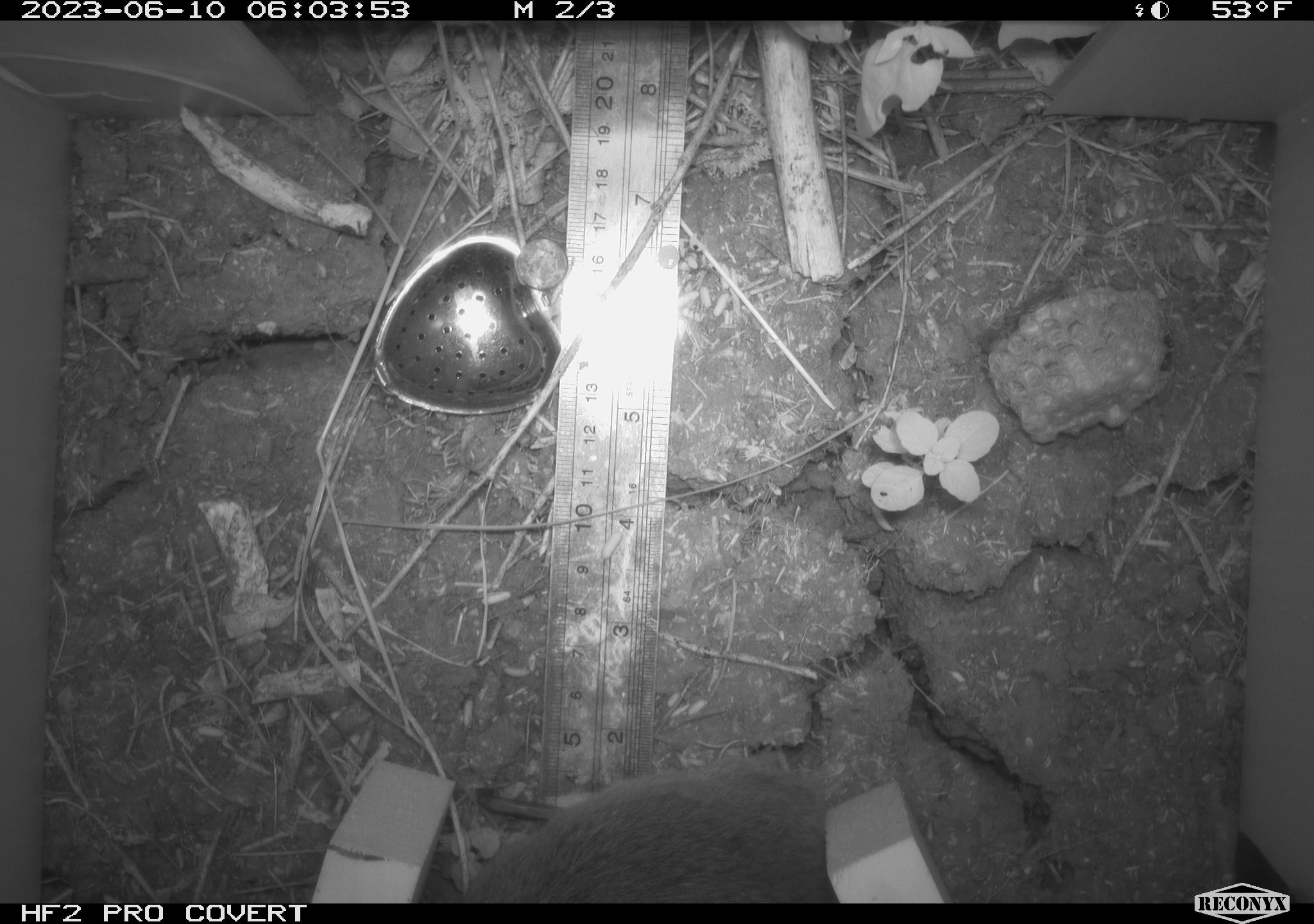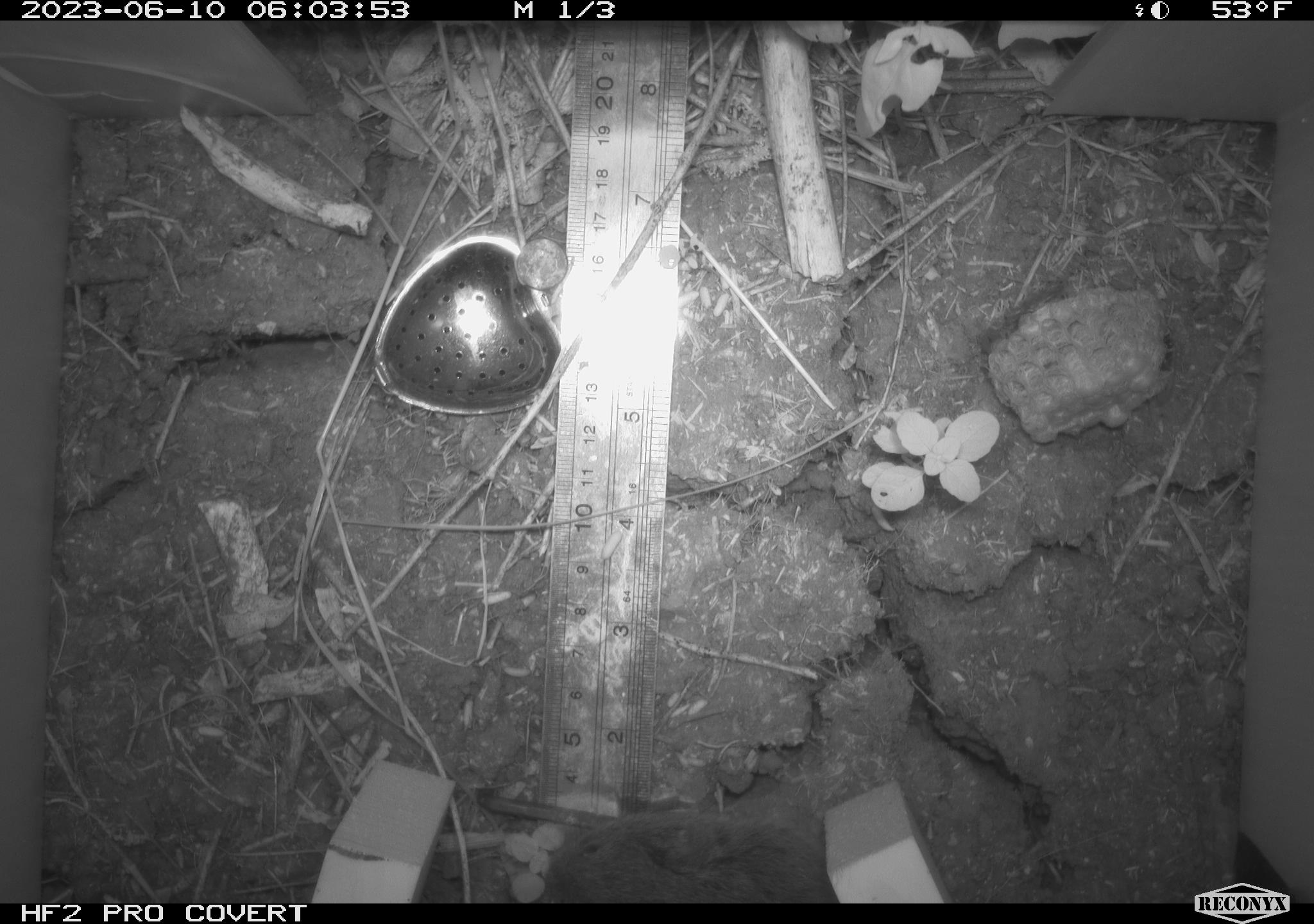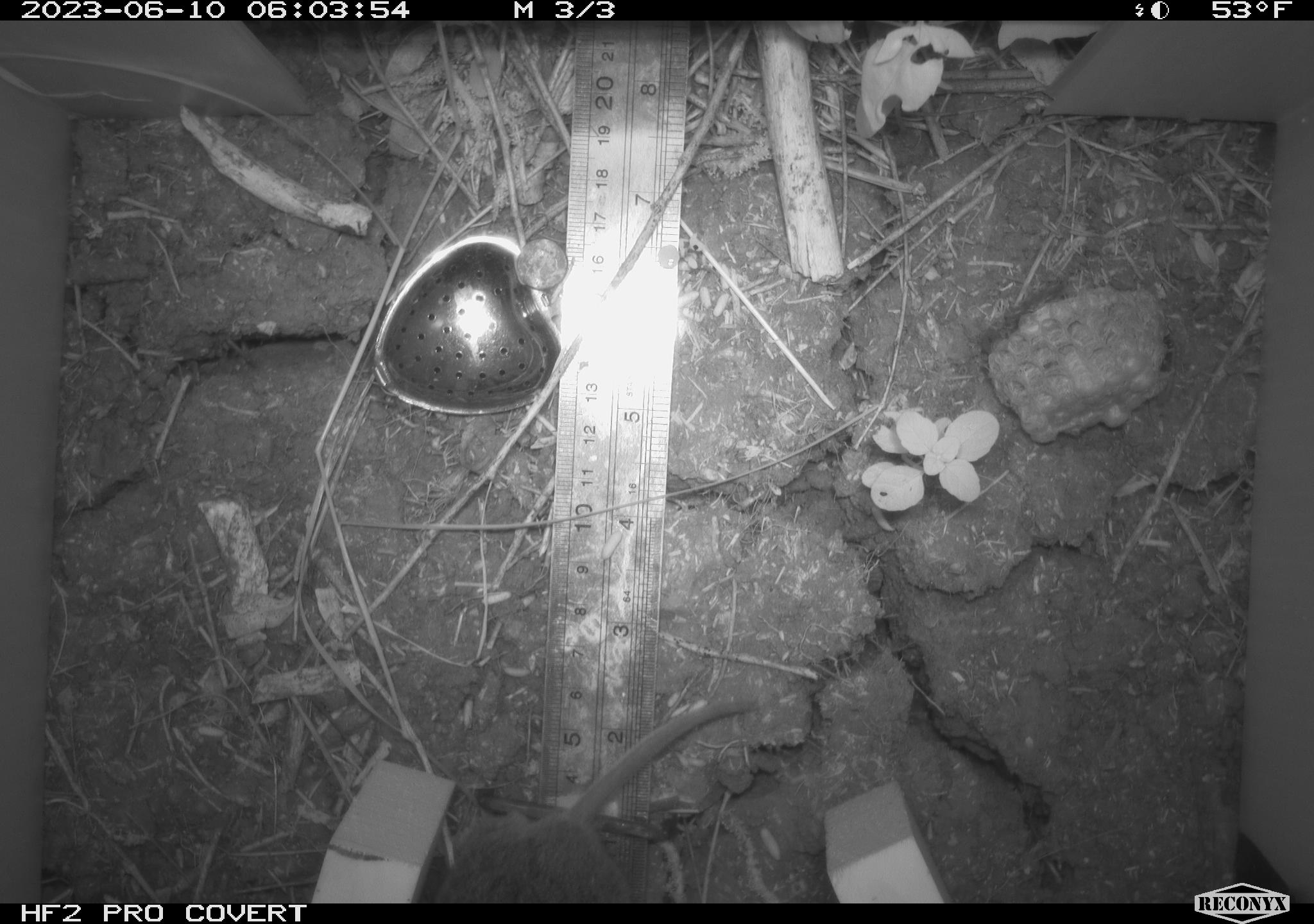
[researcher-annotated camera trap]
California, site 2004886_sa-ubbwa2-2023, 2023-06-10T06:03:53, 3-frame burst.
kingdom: Animalia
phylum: Chordata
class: Mammalia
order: Rodentia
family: Cricetidae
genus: Microtus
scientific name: Microtus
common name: meadow vole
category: microtus species